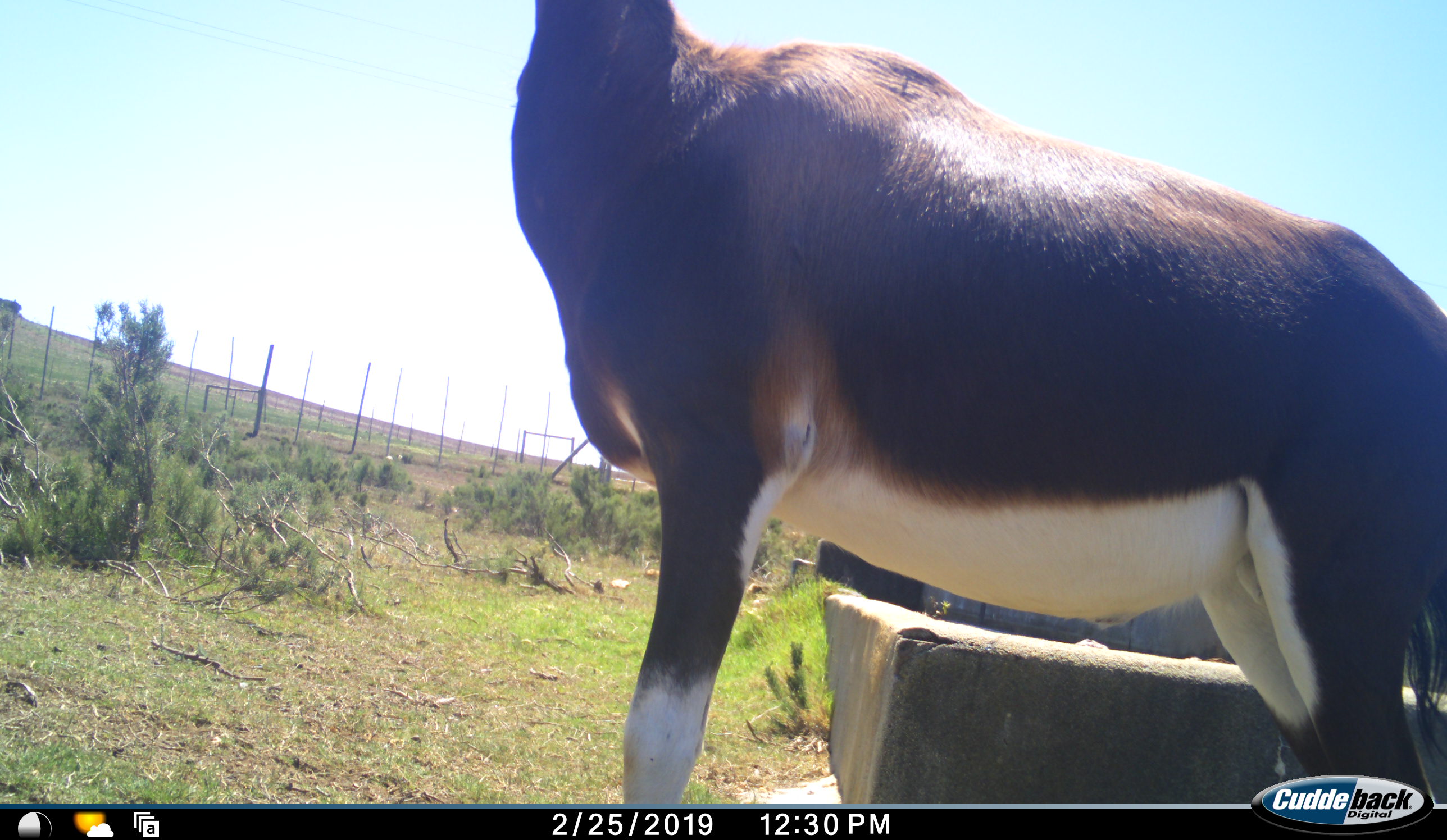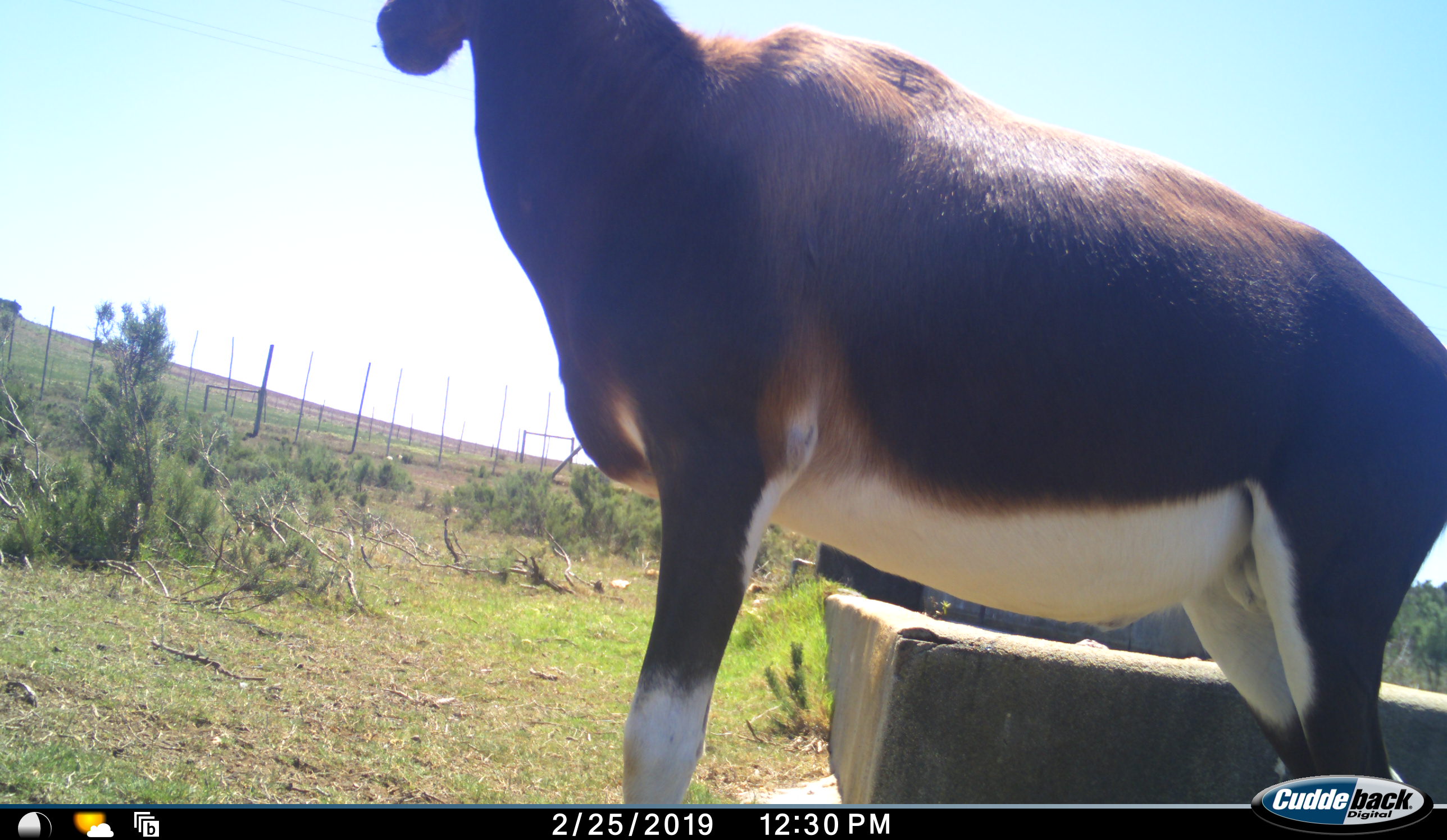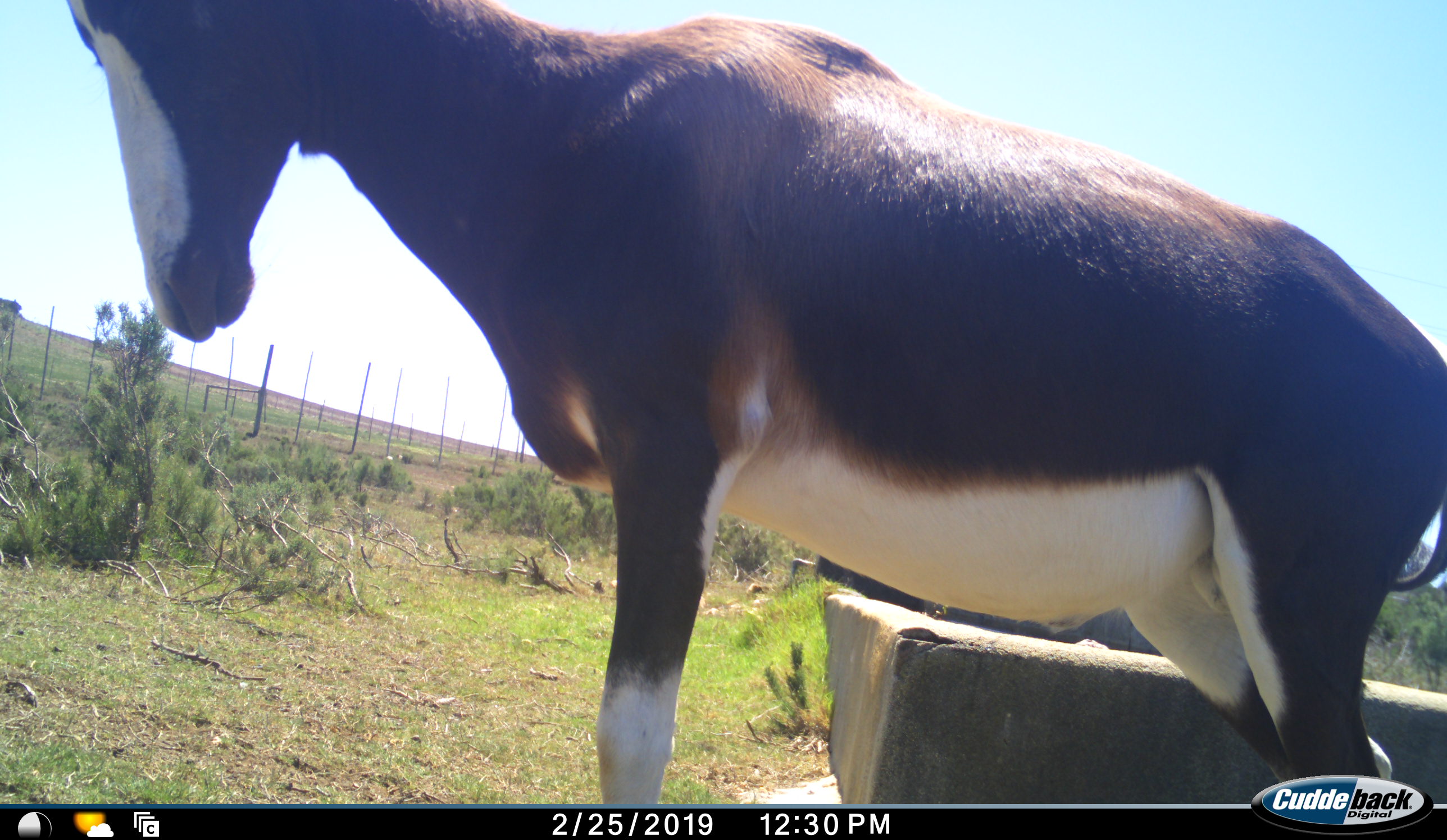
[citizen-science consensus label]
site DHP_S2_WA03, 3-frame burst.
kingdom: Animalia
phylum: Chordata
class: Mammalia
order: Artiodactyla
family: Bovidae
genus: Damaliscus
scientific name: Damaliscus pygargus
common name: bontebok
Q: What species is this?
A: Bontebok (Damaliscus pygargus).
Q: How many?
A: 1.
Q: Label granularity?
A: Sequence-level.